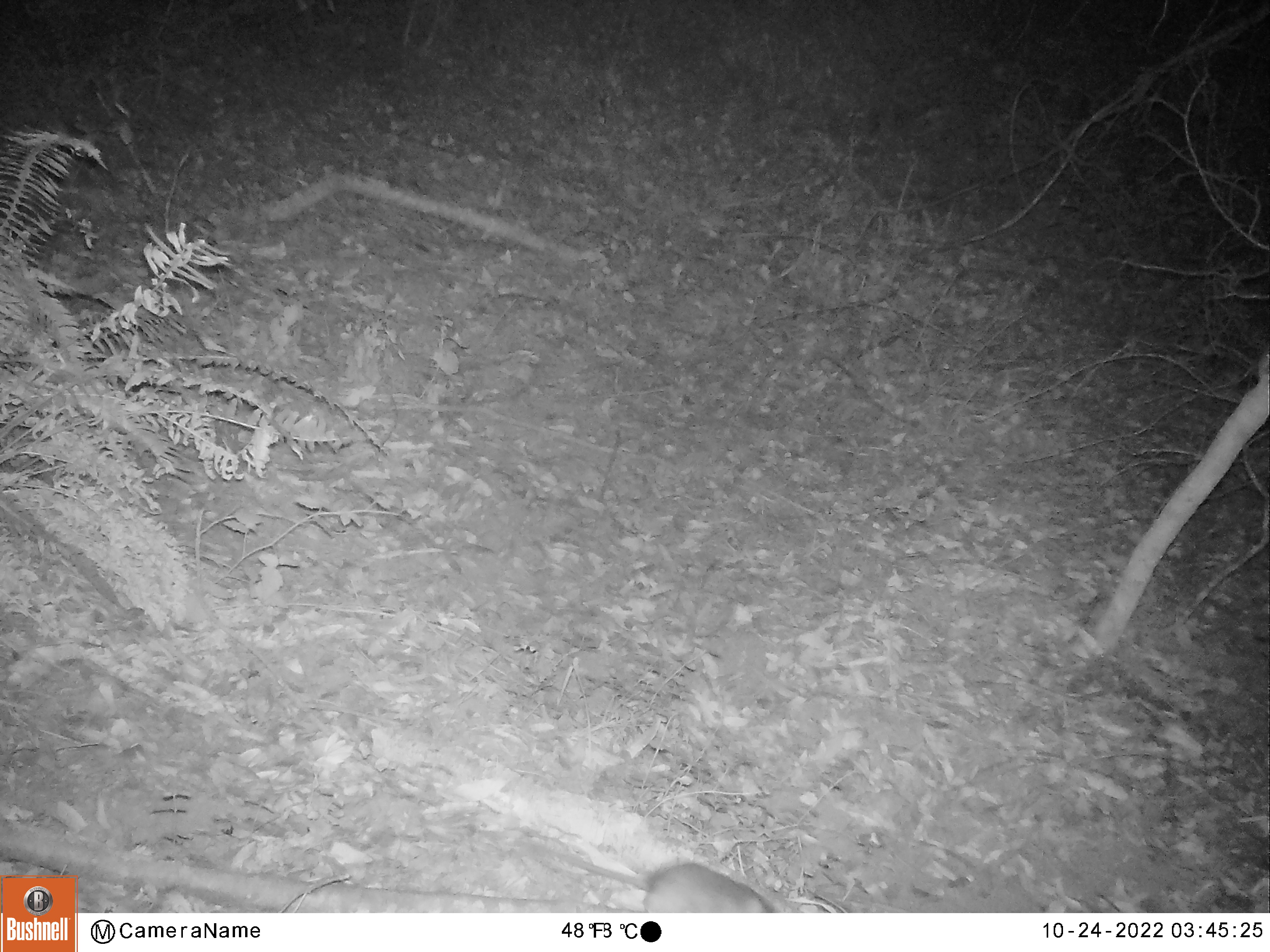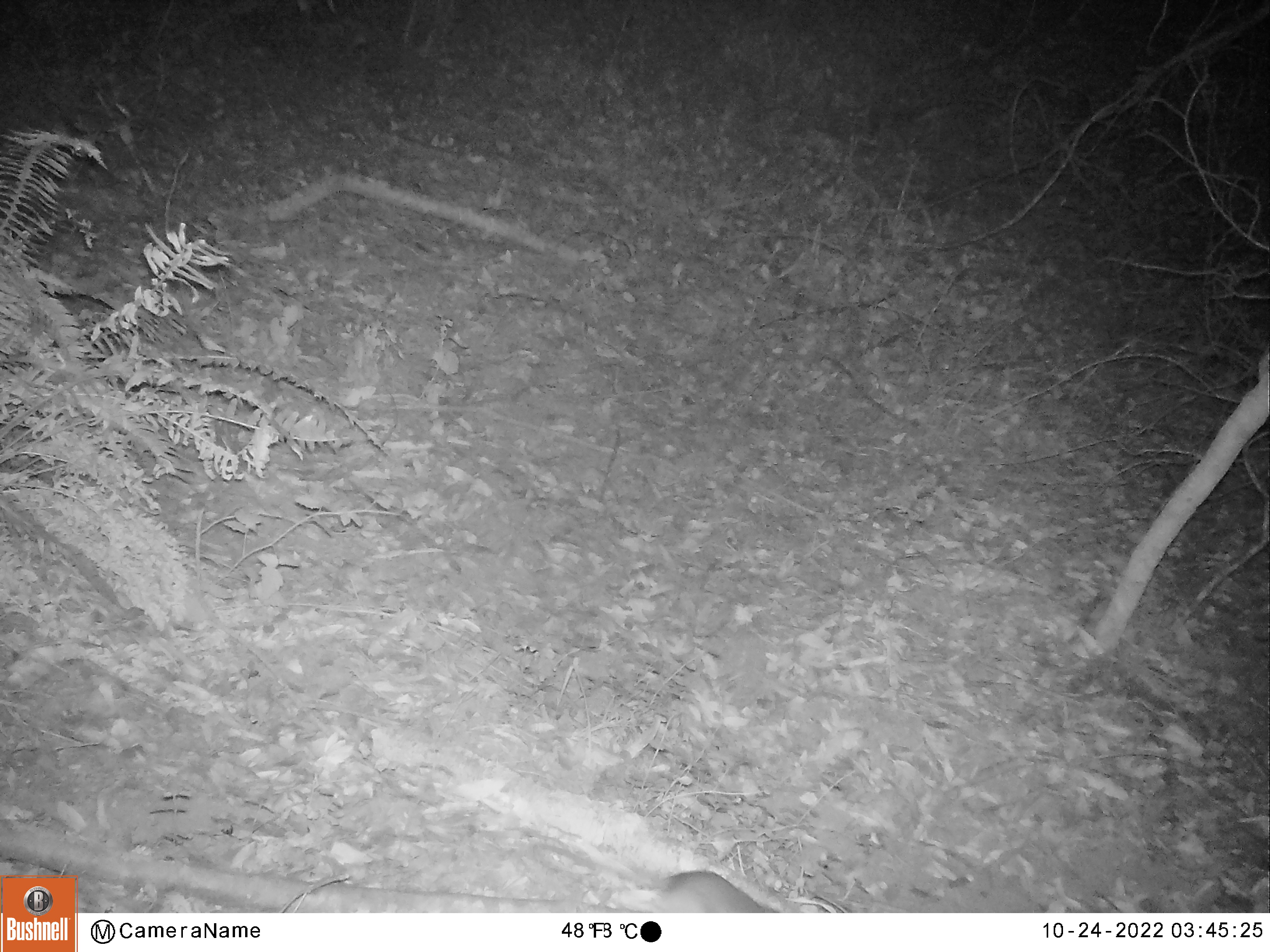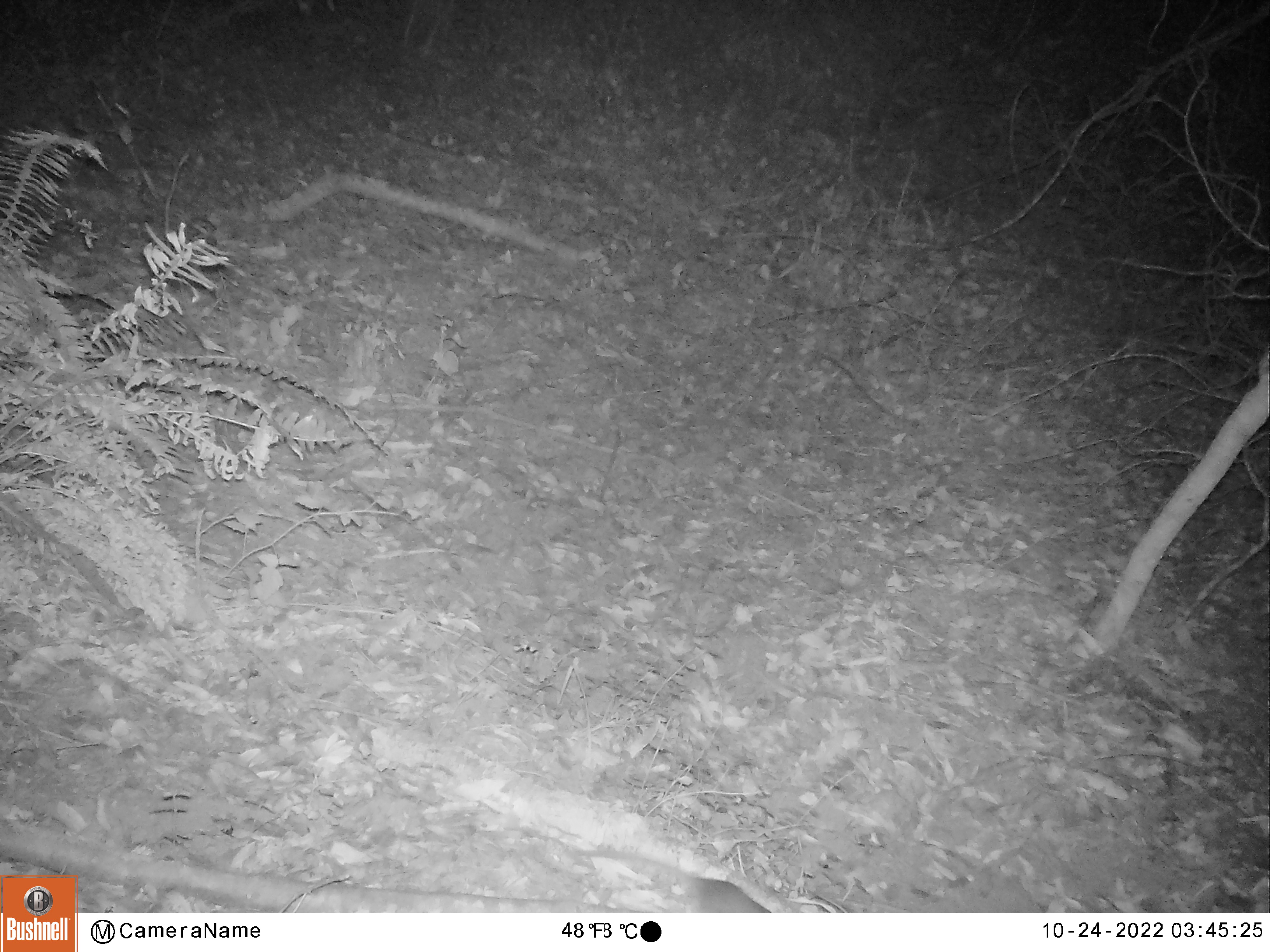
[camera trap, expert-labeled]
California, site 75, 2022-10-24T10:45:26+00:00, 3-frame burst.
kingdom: Animalia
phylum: Chordata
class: Mammalia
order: Rodentia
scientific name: Rodentia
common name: mouse or rat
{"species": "mouse or rat (Rodentia)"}